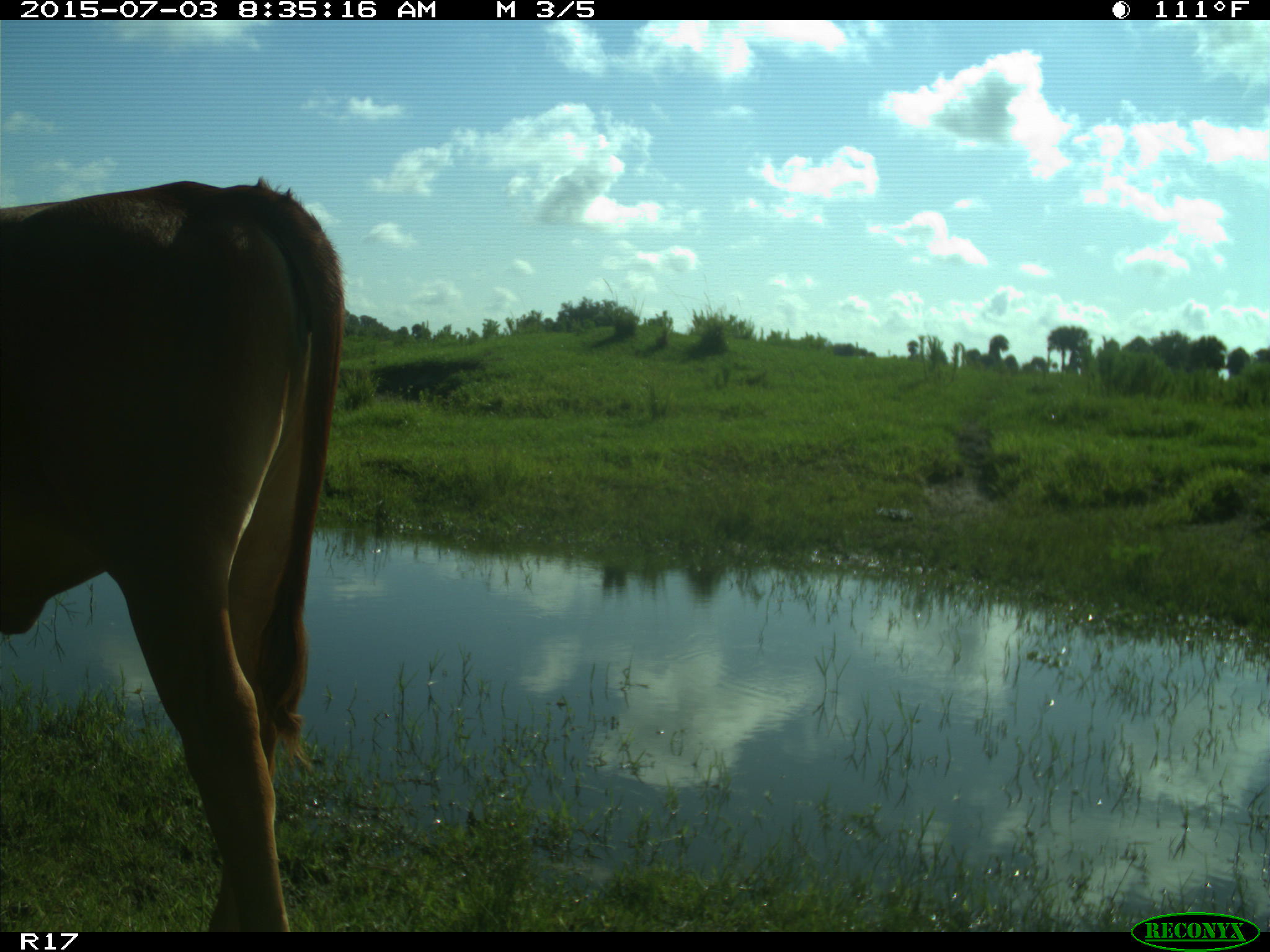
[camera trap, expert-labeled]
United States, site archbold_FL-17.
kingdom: Animalia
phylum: Chordata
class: Mammalia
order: Artiodactyla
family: Bovidae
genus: Bos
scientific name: Bos taurus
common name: domestic cow